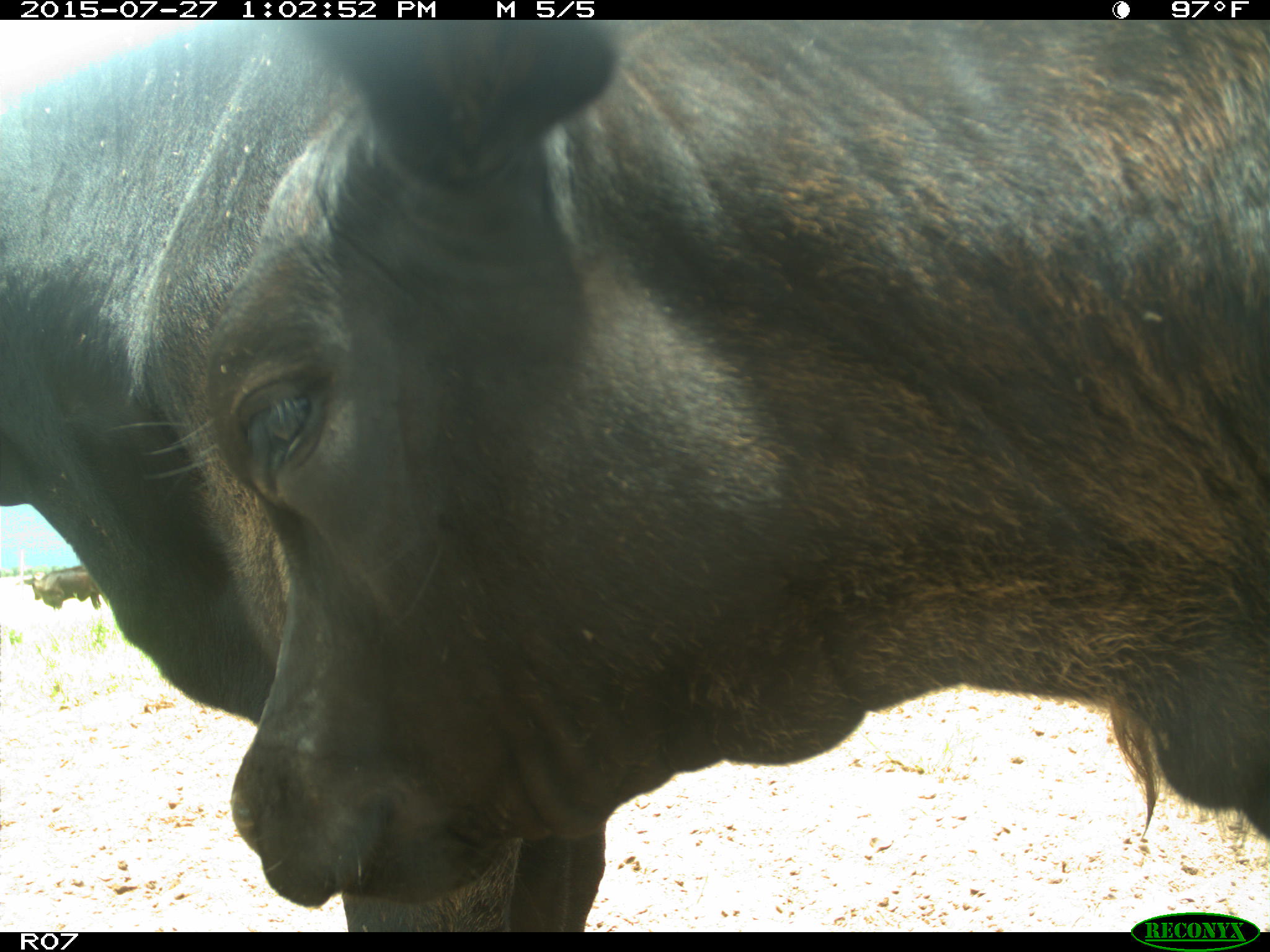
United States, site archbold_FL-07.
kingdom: Animalia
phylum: Chordata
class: Mammalia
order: Artiodactyla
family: Bovidae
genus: Bos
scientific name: Bos taurus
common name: domestic cow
Bos taurus (domestic cow).